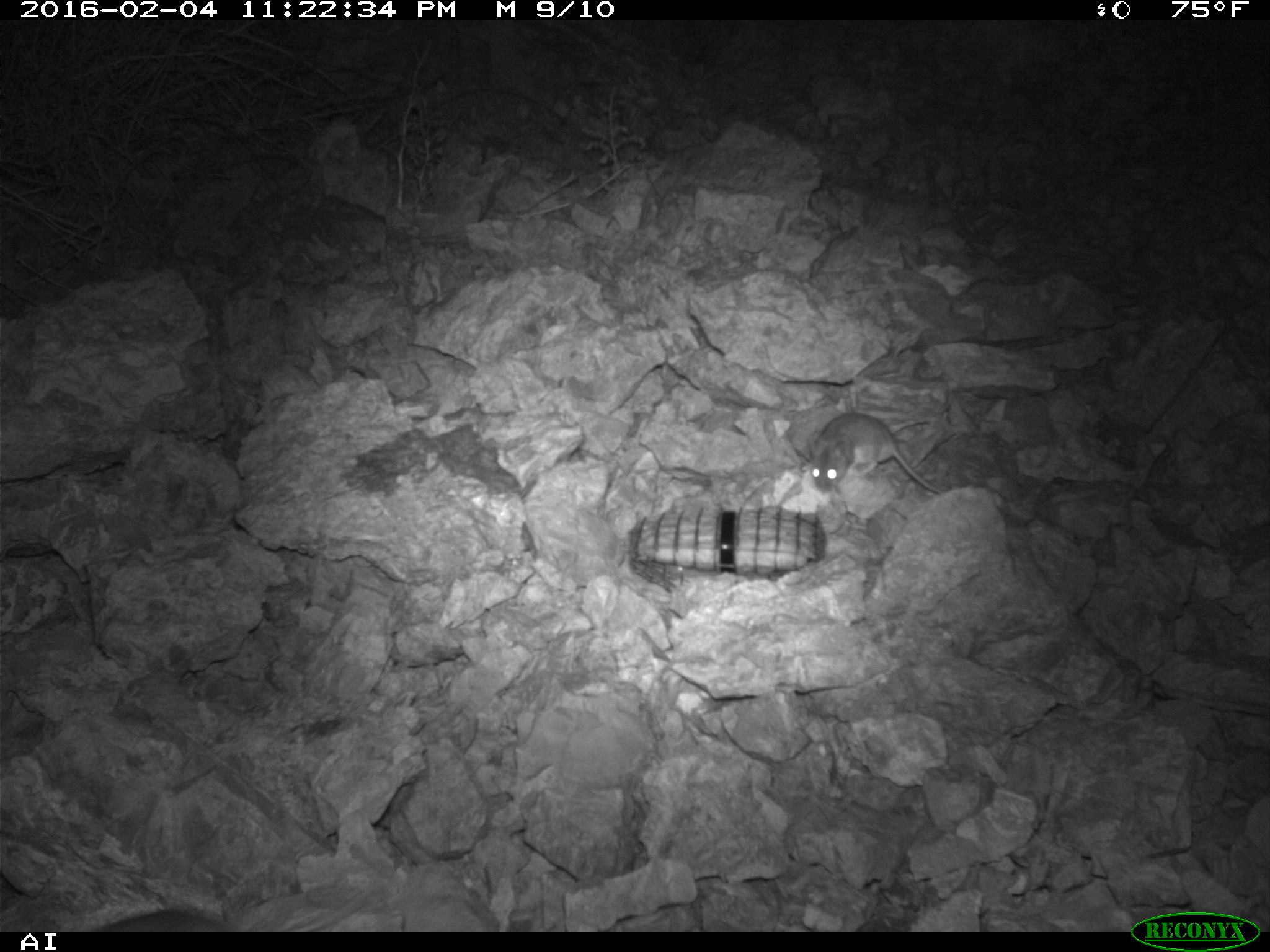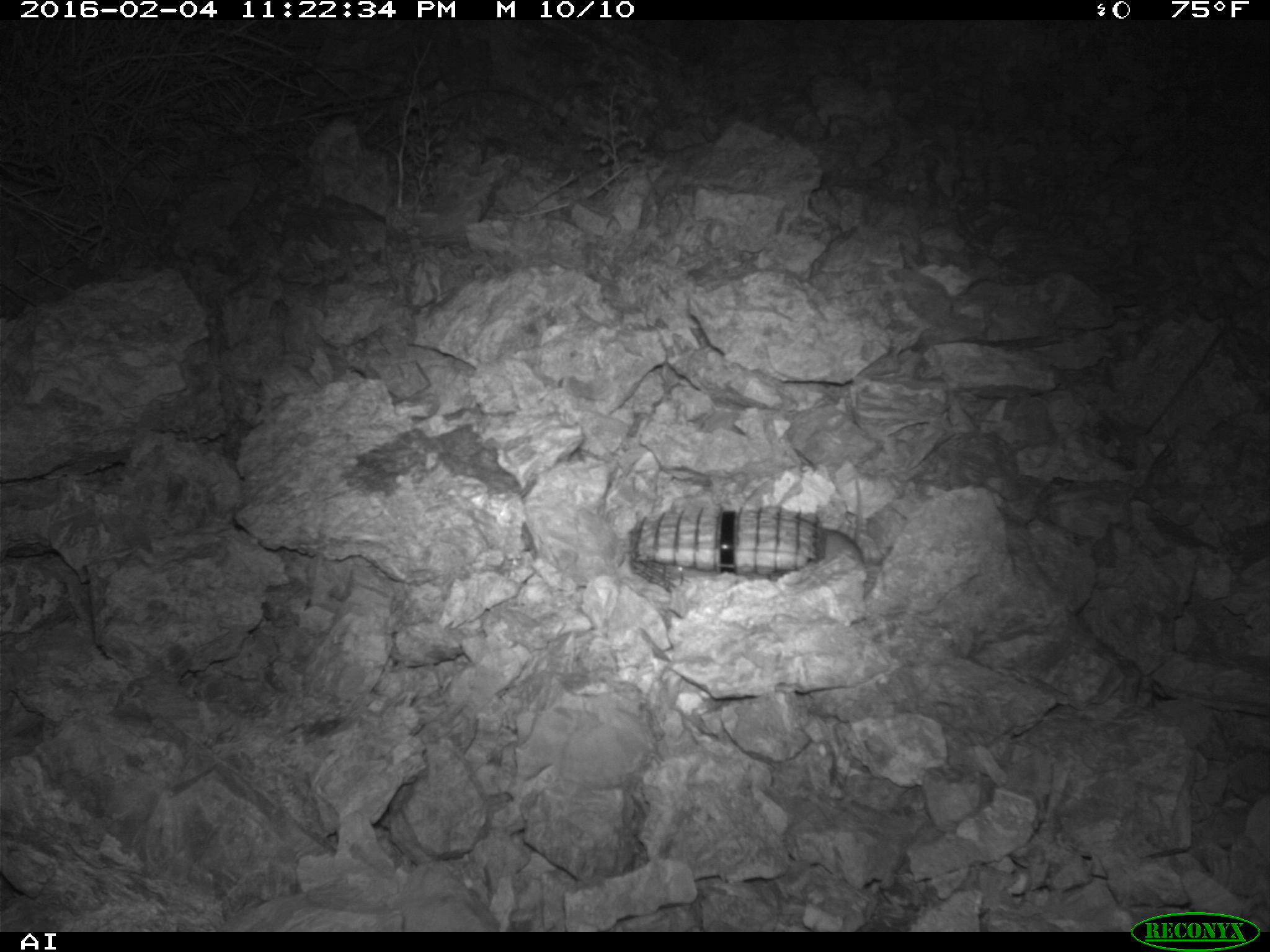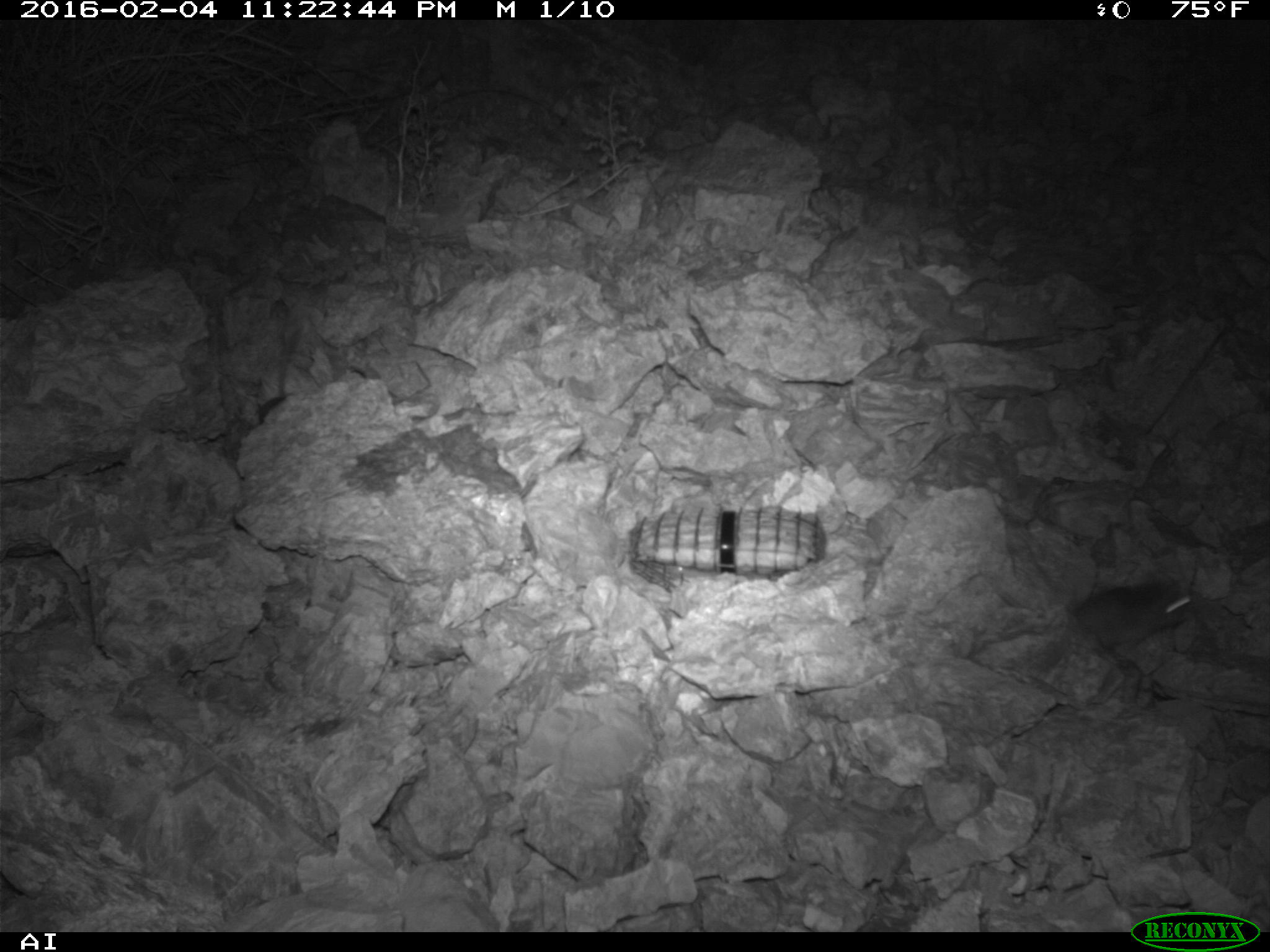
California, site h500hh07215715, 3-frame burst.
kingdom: Animalia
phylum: Chordata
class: Mammalia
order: Rodentia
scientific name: Rodentia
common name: rodent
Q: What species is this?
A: Rodent (Rodentia).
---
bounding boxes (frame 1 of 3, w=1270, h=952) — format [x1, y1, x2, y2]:
rodent: [87, 891, 372, 932]; [807, 411, 943, 495]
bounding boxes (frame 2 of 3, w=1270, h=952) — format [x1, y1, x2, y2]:
rodent: [812, 528, 868, 577]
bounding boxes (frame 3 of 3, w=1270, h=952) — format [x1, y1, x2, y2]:
rodent: [1068, 573, 1192, 646]